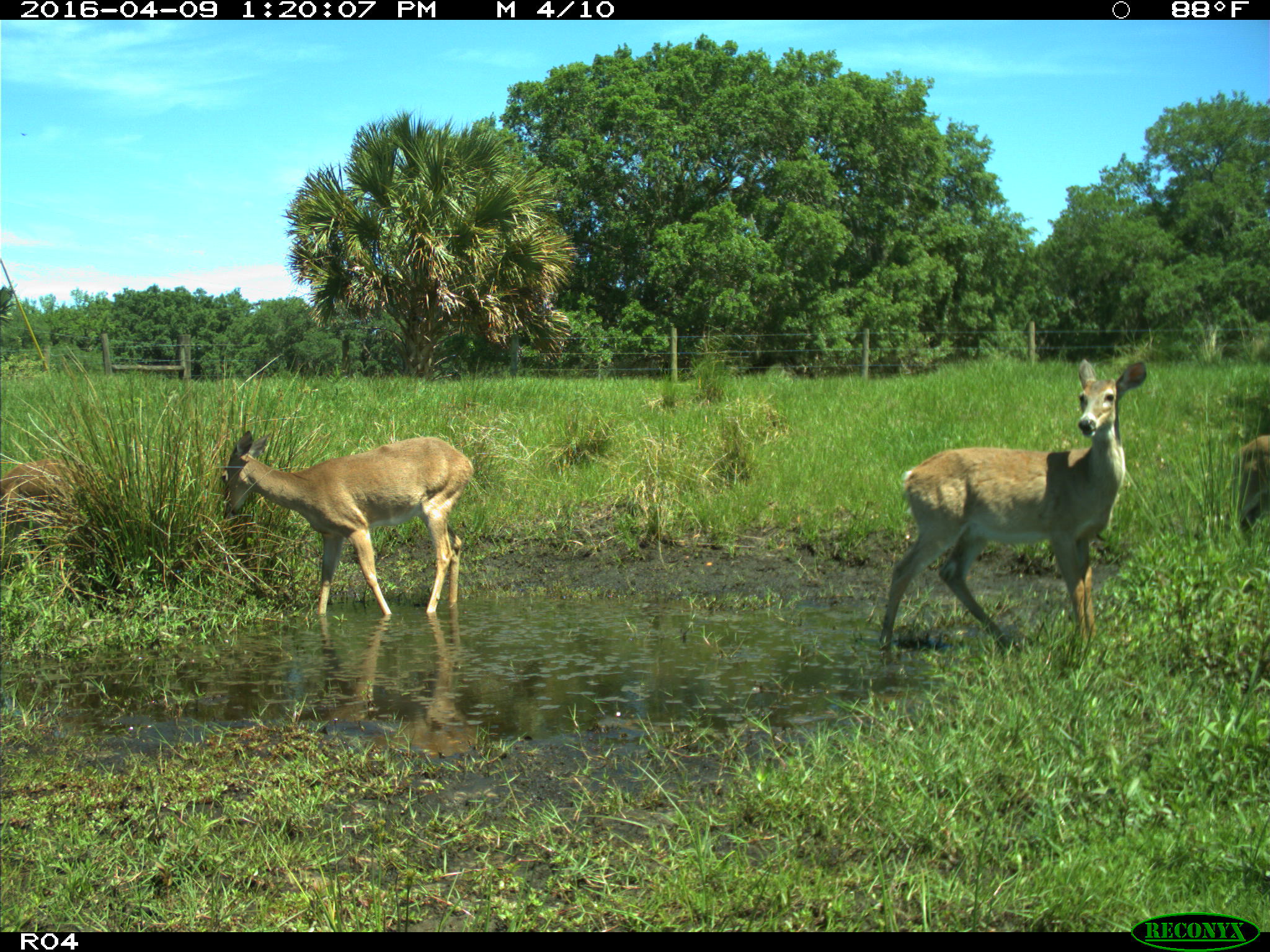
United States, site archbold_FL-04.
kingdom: Animalia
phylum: Chordata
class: Mammalia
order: Artiodactyla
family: Cervidae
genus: Odocoileus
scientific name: Odocoileus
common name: deer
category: unidentified deer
Unidentified deer (deer) (Odocoileus).